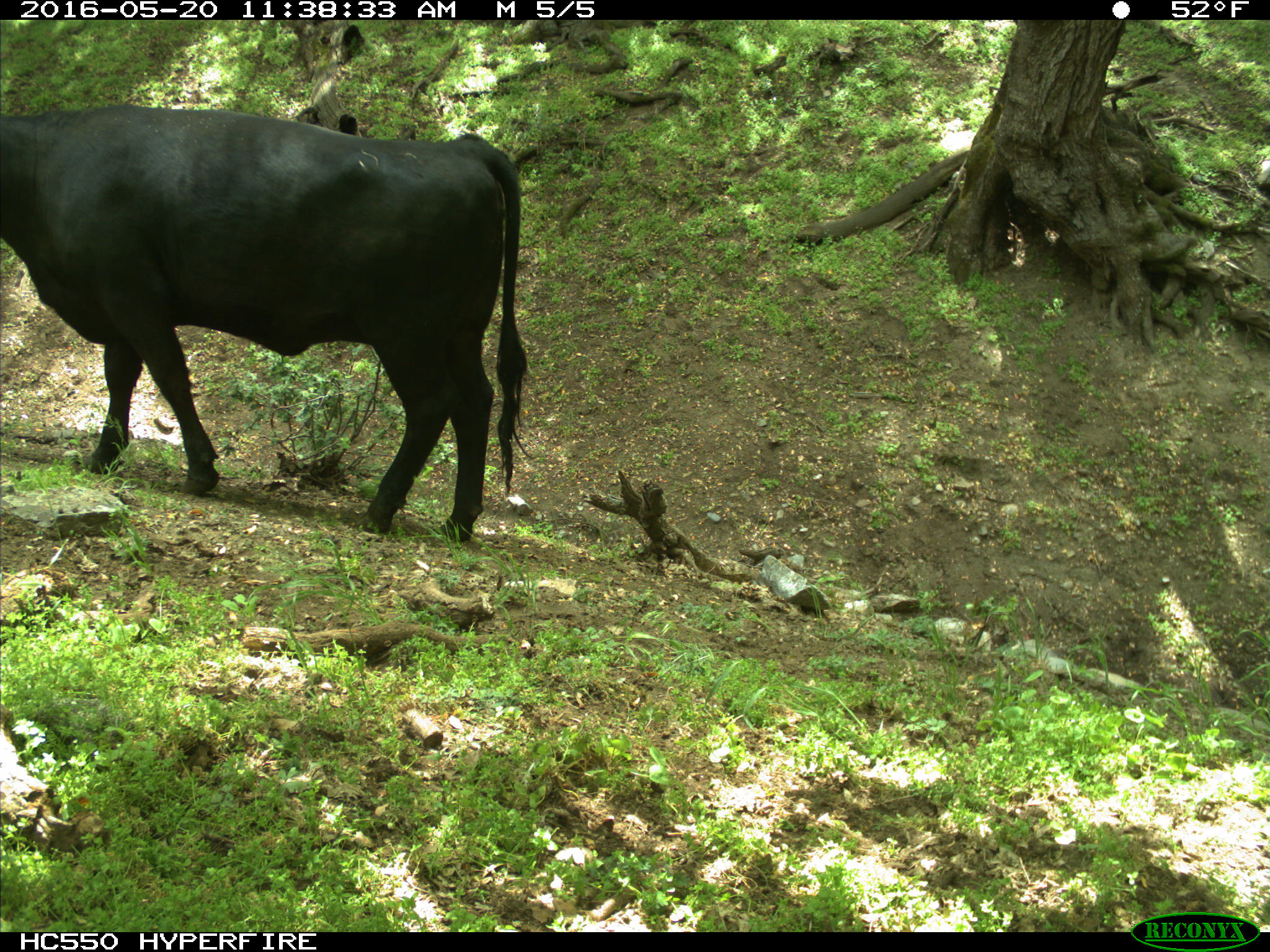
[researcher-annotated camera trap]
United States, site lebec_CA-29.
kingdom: Animalia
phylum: Chordata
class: Mammalia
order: Artiodactyla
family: Bovidae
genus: Bos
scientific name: Bos taurus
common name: domestic cow